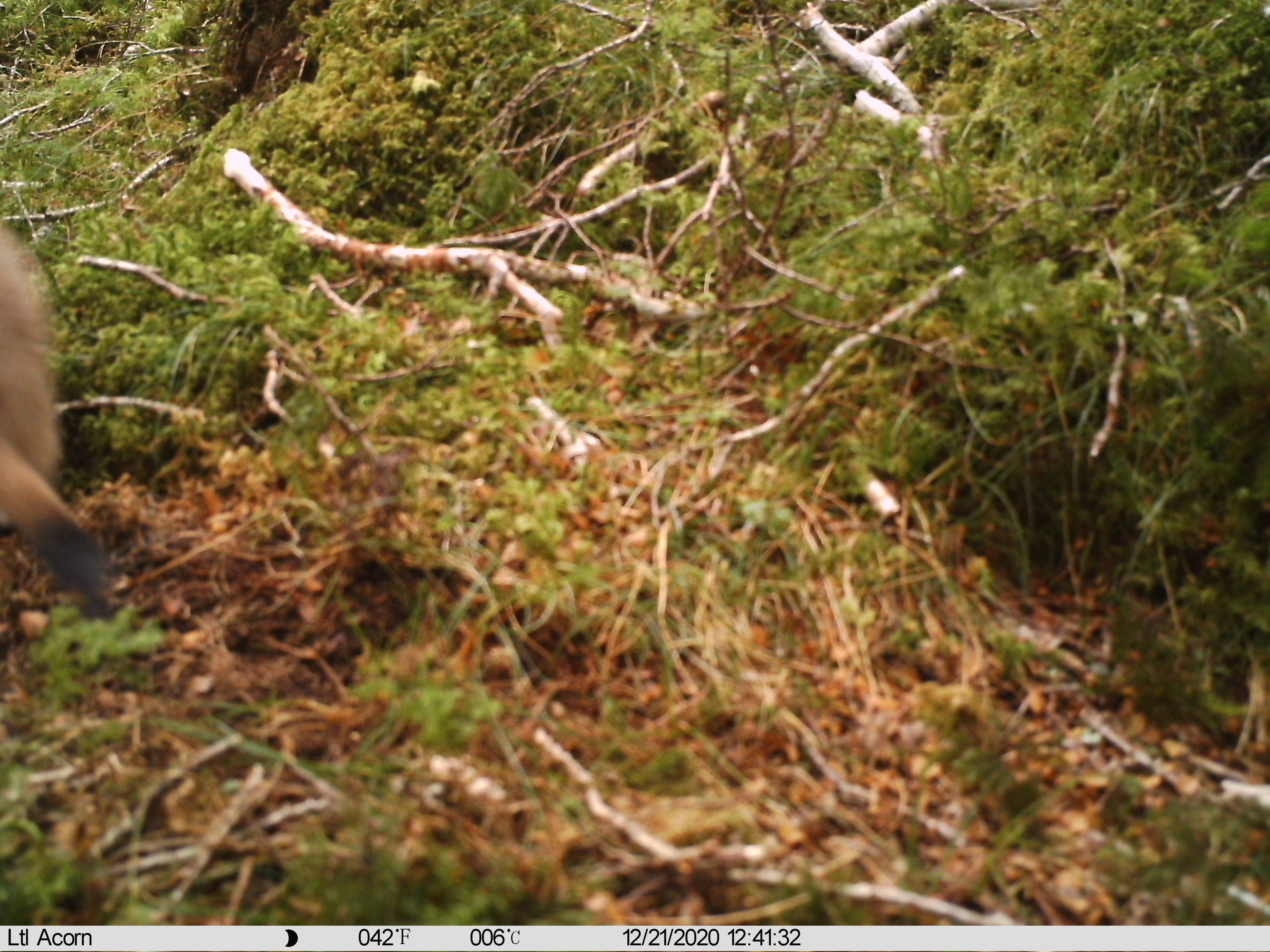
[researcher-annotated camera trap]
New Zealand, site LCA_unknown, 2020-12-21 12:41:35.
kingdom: Animalia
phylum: Chordata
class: Mammalia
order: Carnivora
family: Mustelidae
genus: Mustela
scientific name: Mustela erminea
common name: stoat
Stoat (Mustela erminea).